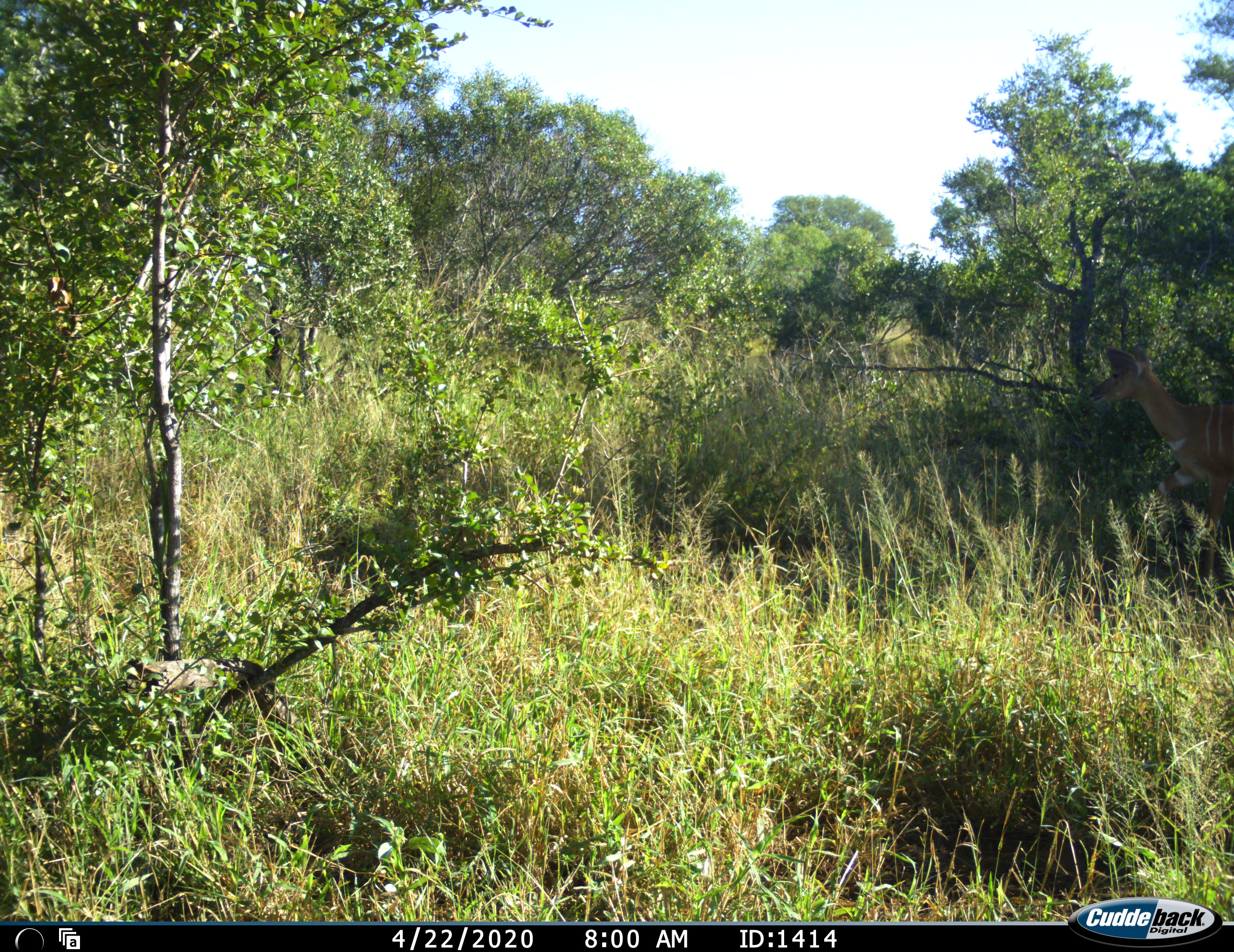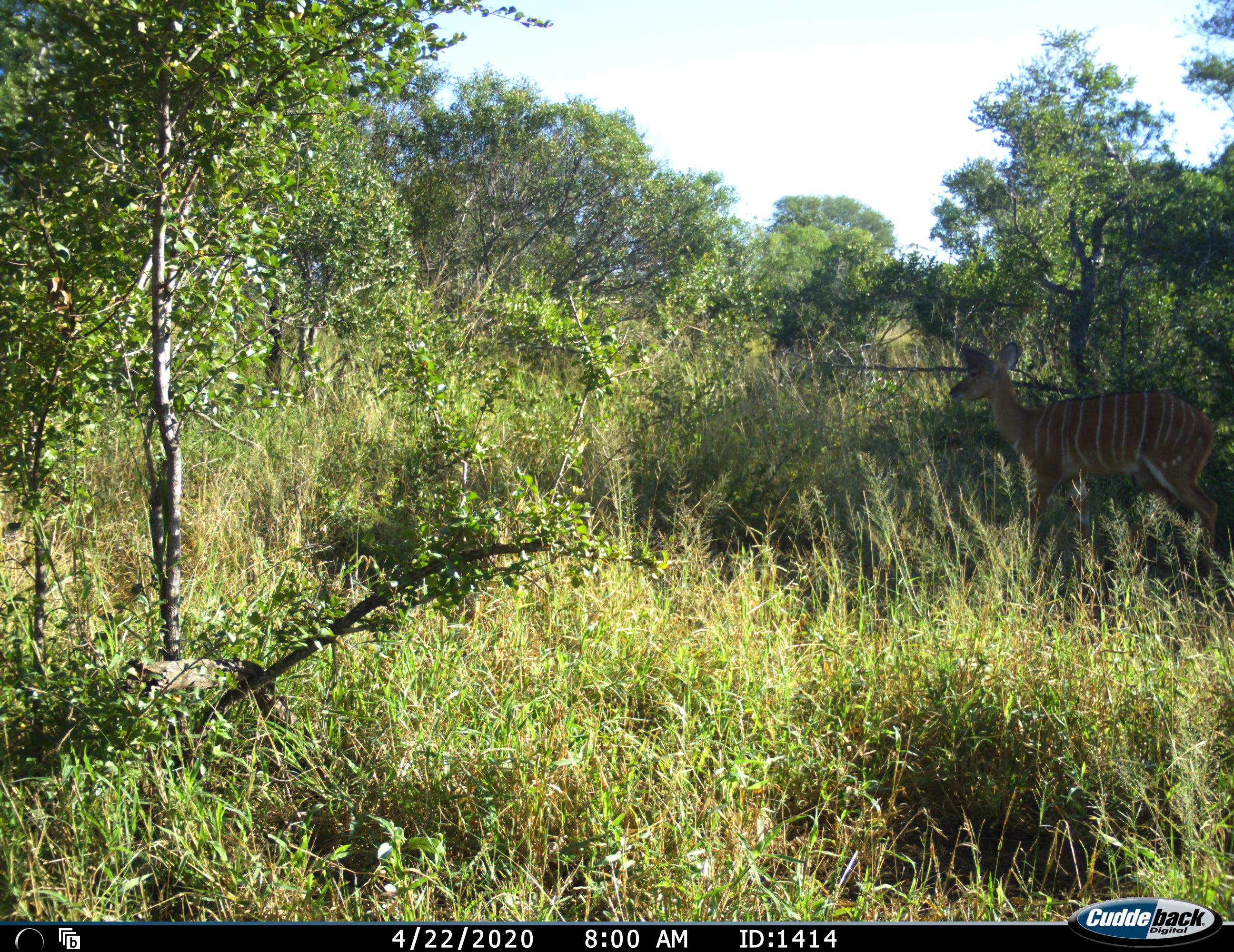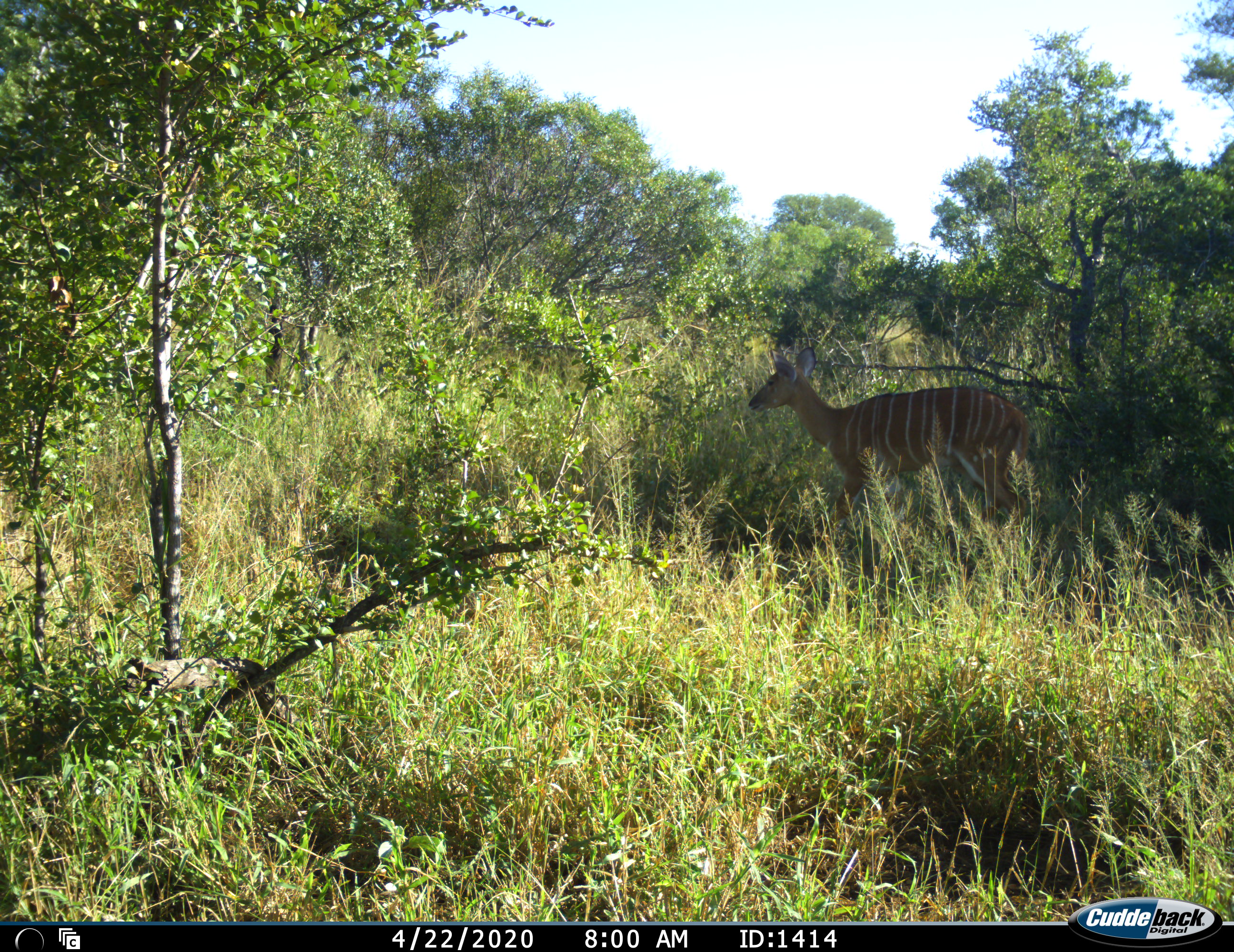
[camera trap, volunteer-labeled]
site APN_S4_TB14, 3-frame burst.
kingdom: Animalia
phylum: Chordata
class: Mammalia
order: Artiodactyla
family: Bovidae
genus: Tragelaphus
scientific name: Tragelaphus angasii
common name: nyala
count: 1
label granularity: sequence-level